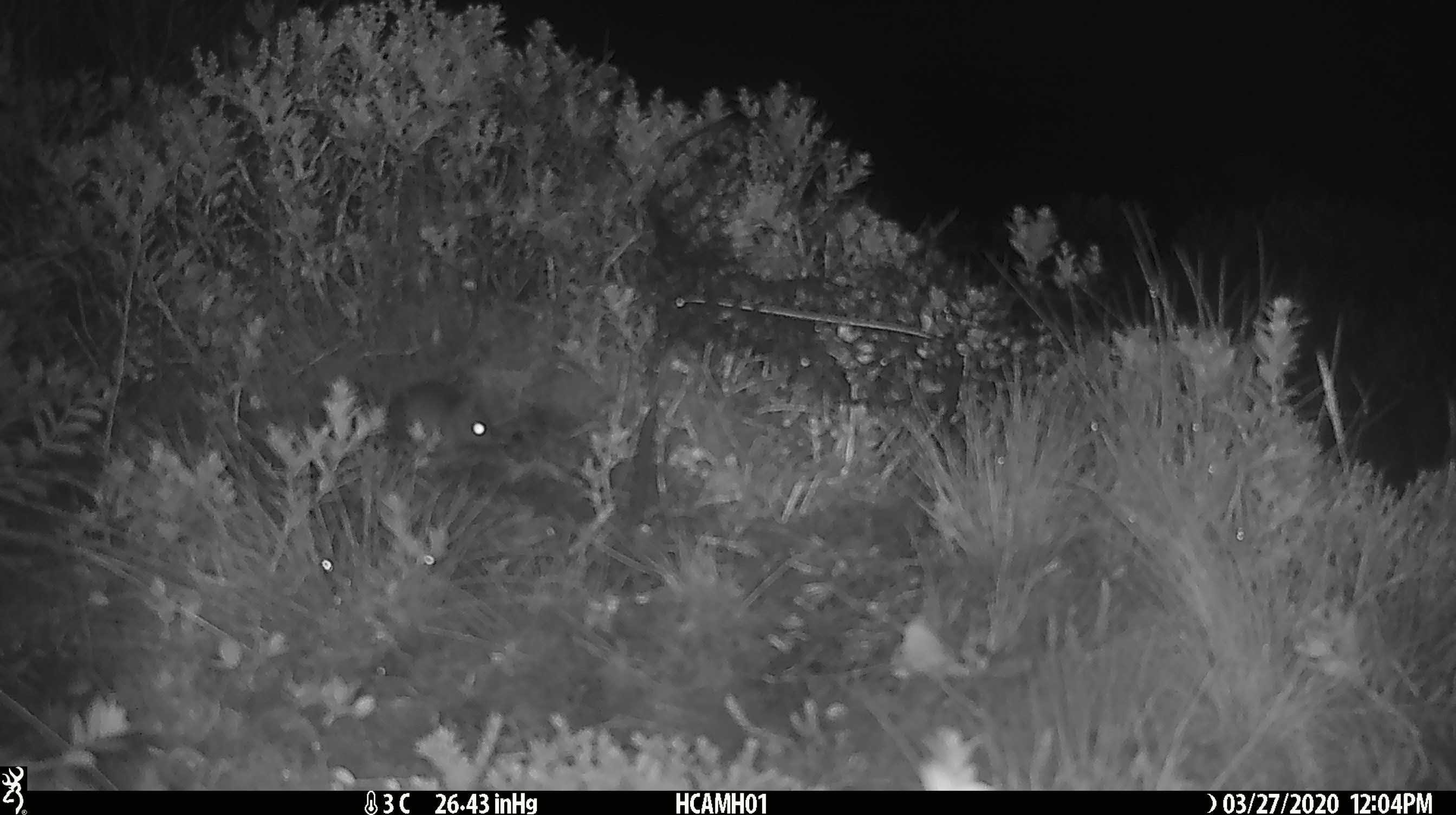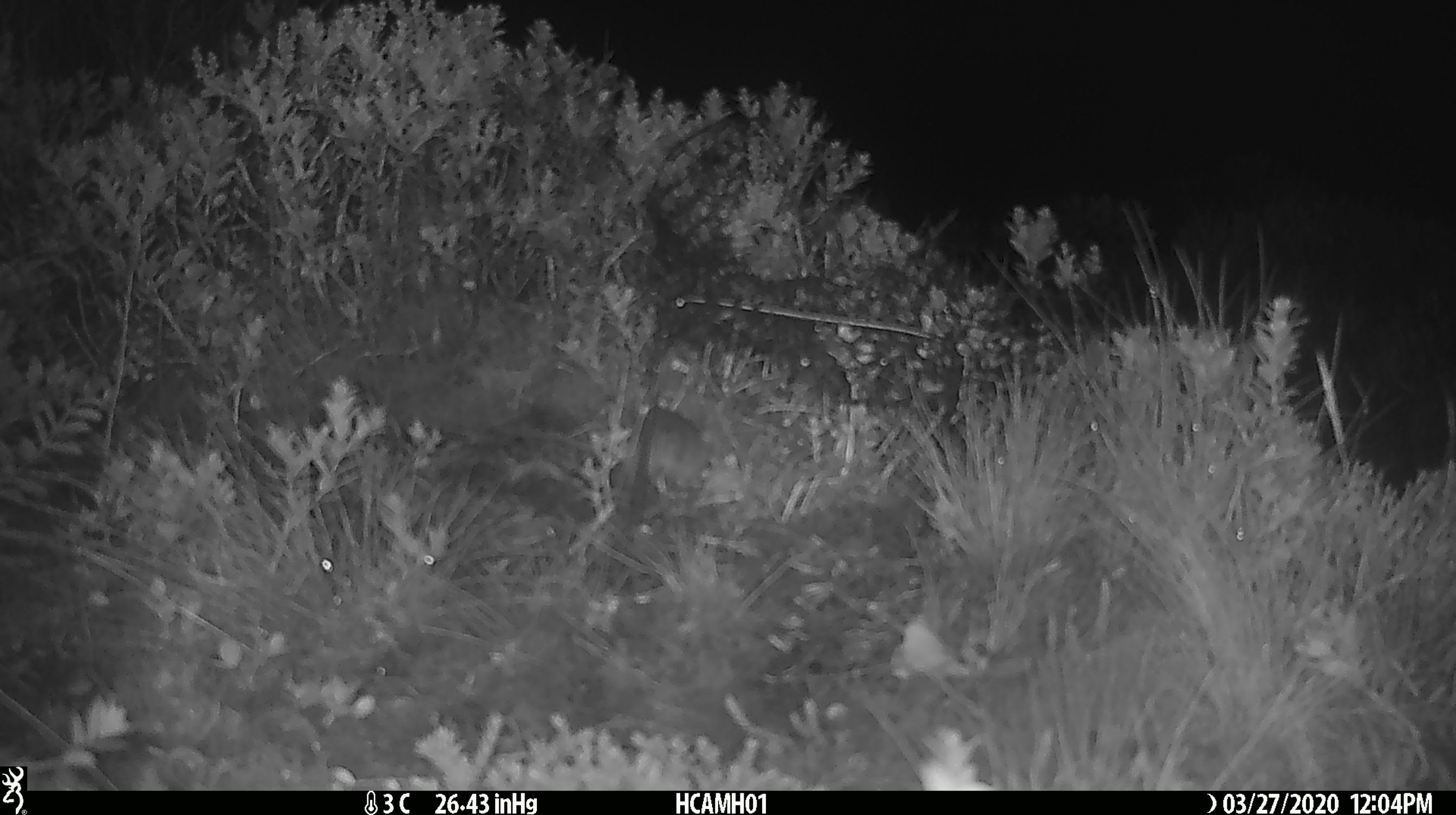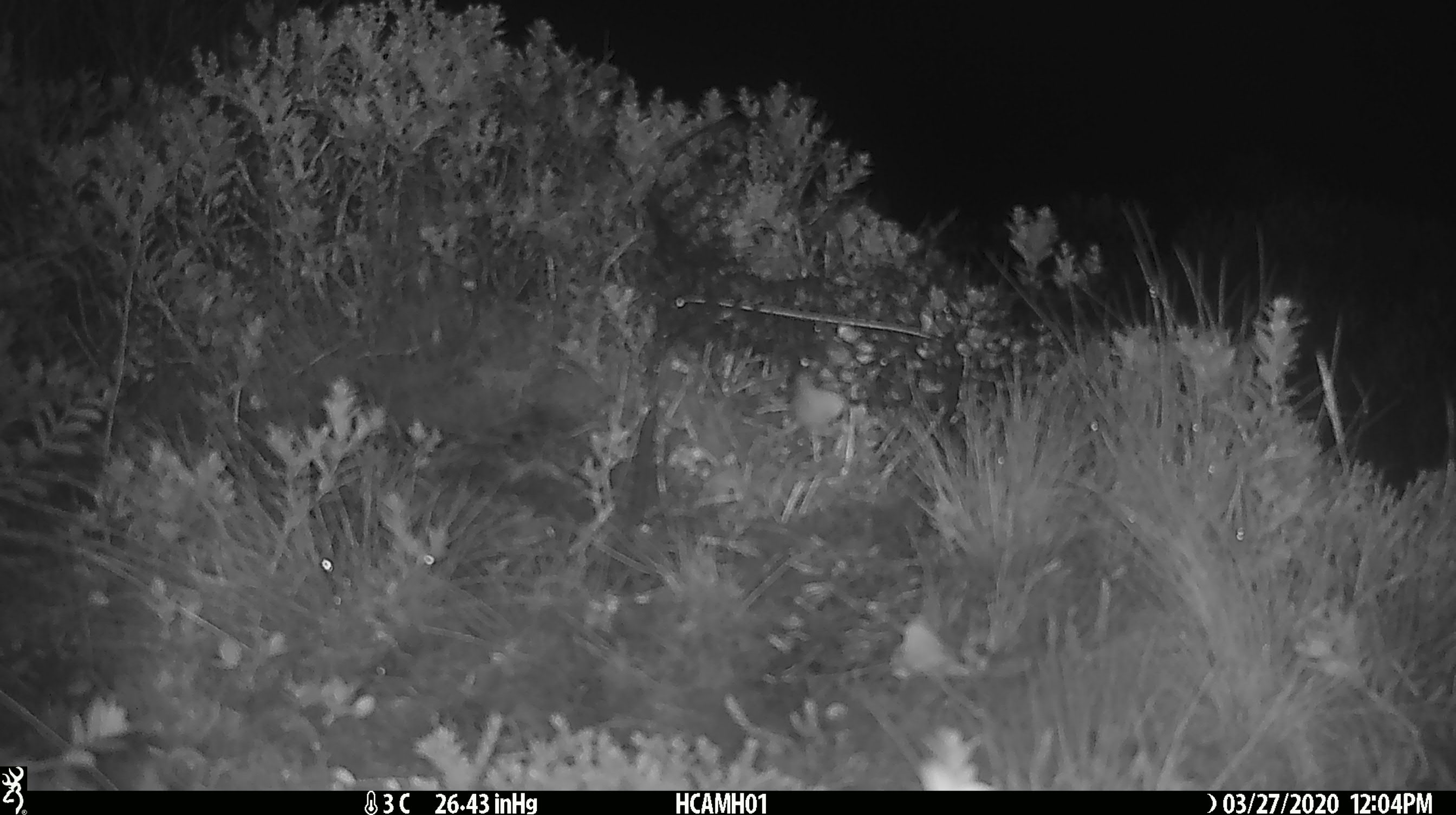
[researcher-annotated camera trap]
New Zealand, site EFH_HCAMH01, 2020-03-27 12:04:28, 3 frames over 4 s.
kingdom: Animalia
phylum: Chordata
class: Mammalia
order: Rodentia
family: Muridae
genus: Mus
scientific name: Mus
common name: mouse